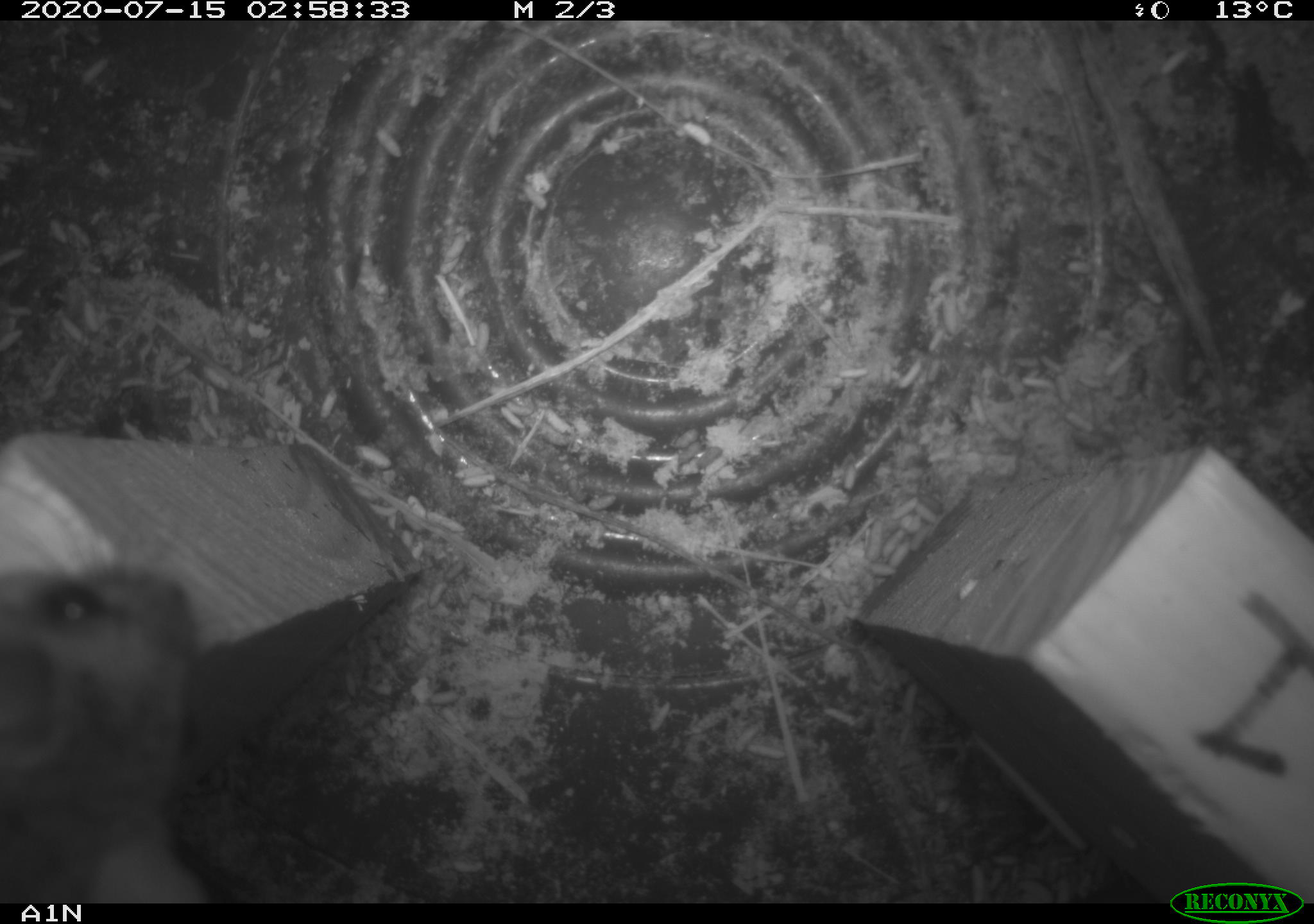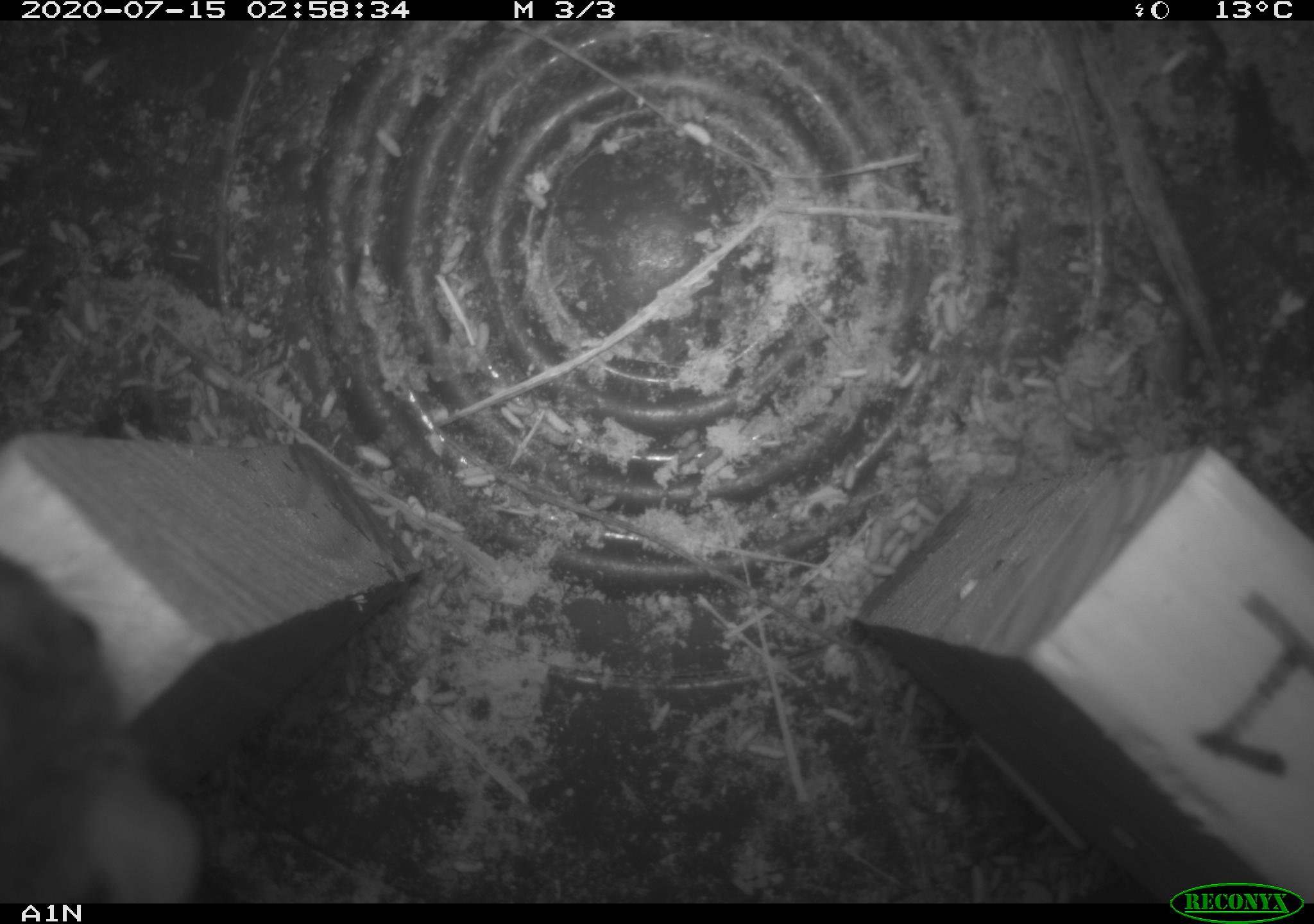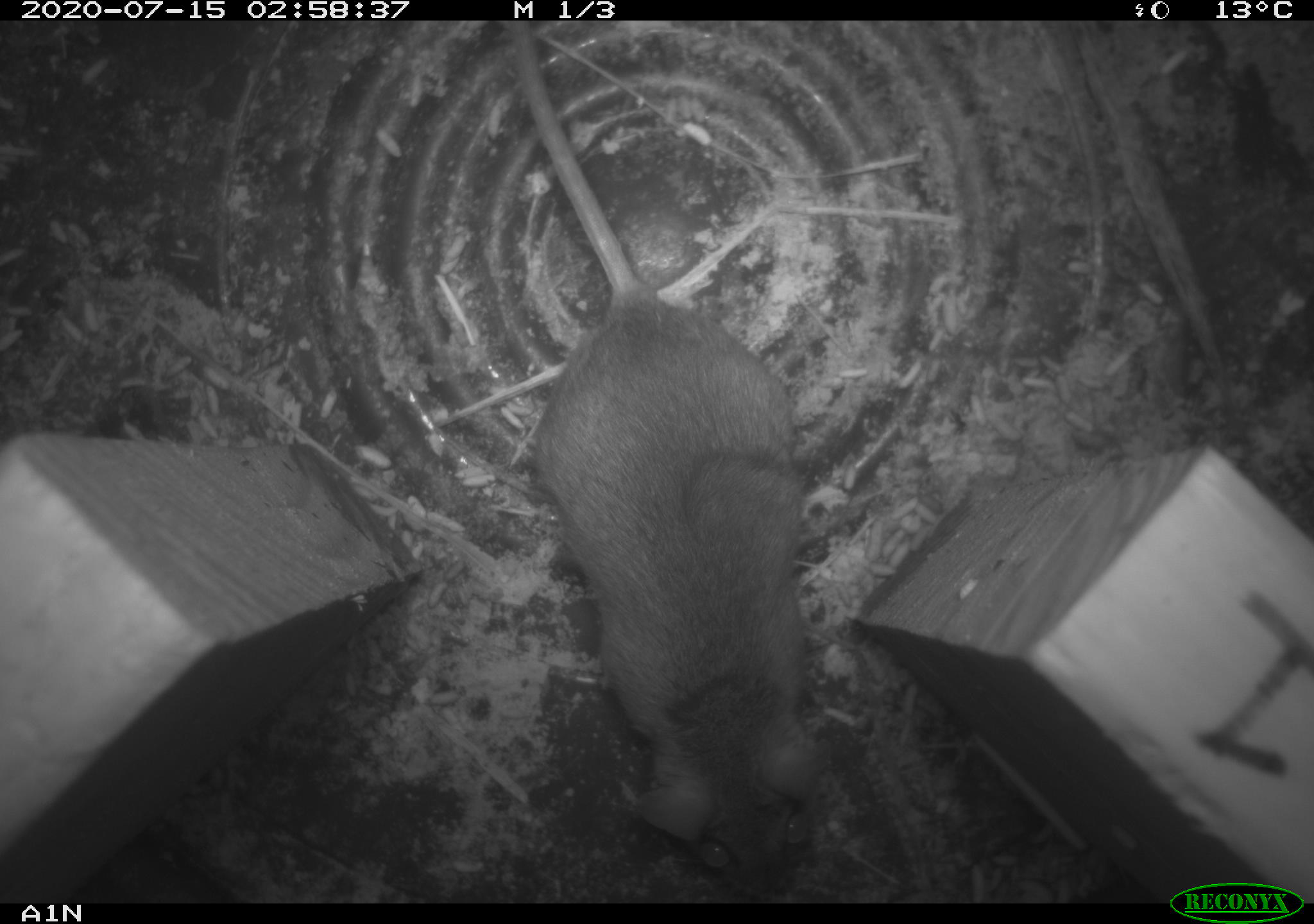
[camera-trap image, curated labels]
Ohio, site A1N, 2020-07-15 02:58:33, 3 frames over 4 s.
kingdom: Animalia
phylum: Chordata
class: Mammalia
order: Rodentia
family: Cricetidae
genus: Peromyscus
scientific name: Peromyscus leucopus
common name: white-footed mouse